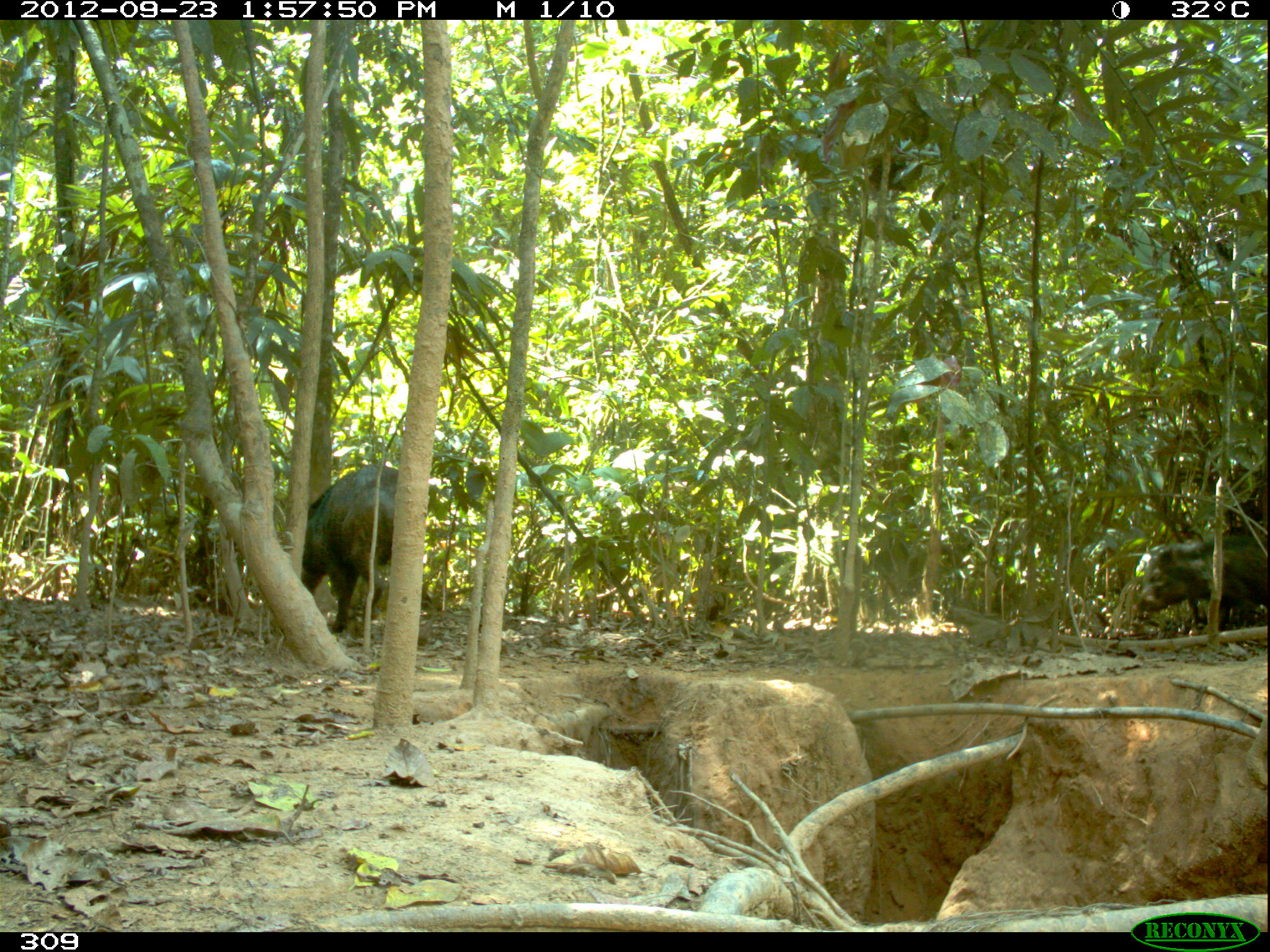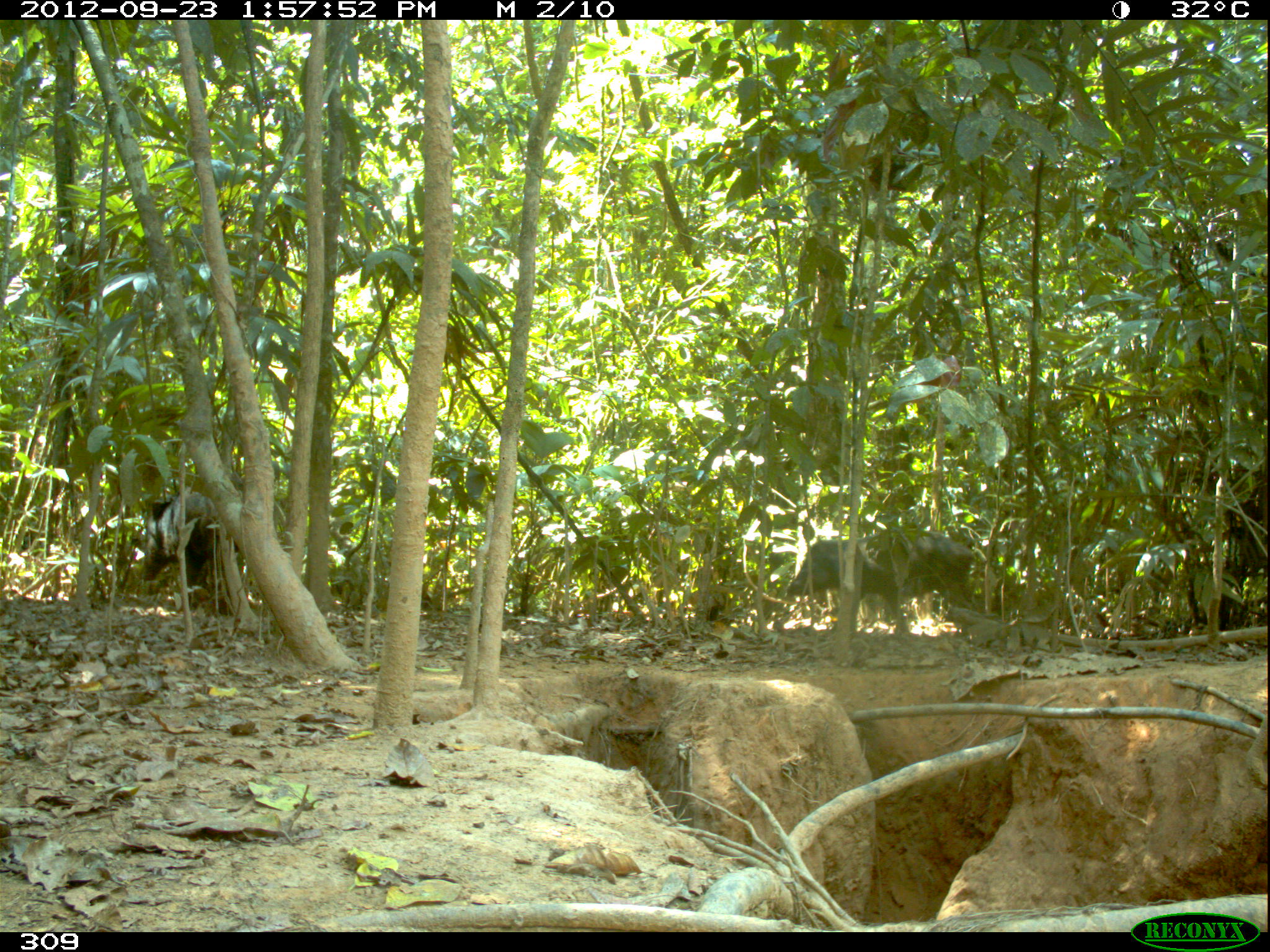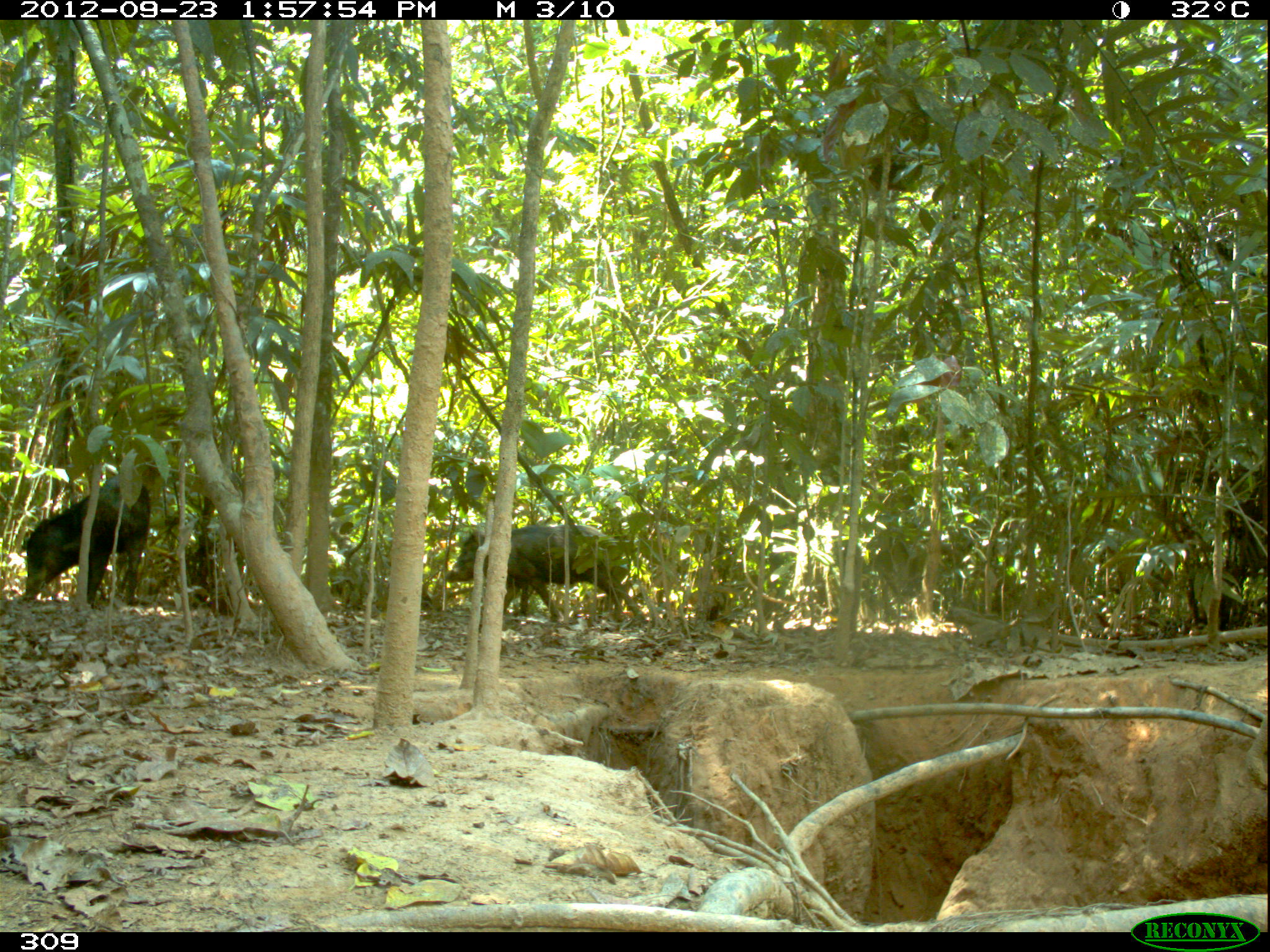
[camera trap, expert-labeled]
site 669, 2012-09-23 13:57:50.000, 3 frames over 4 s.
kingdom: Animalia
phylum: Chordata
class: Mammalia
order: Artiodactyla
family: Tayassuidae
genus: Tayassu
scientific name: Tayassu pecari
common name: white-lipped peccary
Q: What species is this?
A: Tayassu pecari (white-lipped peccary).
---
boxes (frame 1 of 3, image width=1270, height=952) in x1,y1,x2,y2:
tayassu pecari: 301,464,397,634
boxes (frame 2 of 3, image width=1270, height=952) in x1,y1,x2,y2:
tayassu pecari: 785,524,974,637; 139,491,239,614